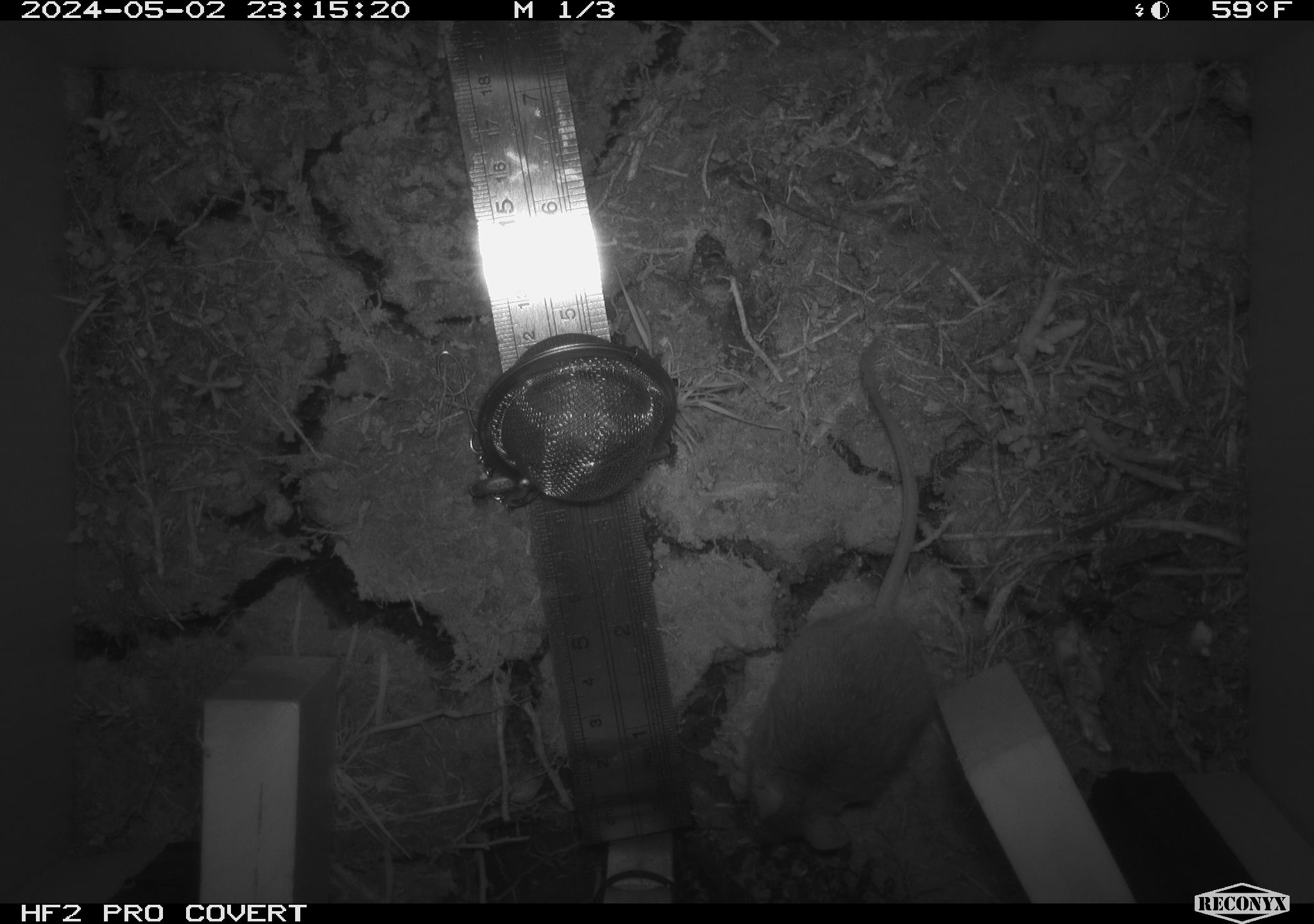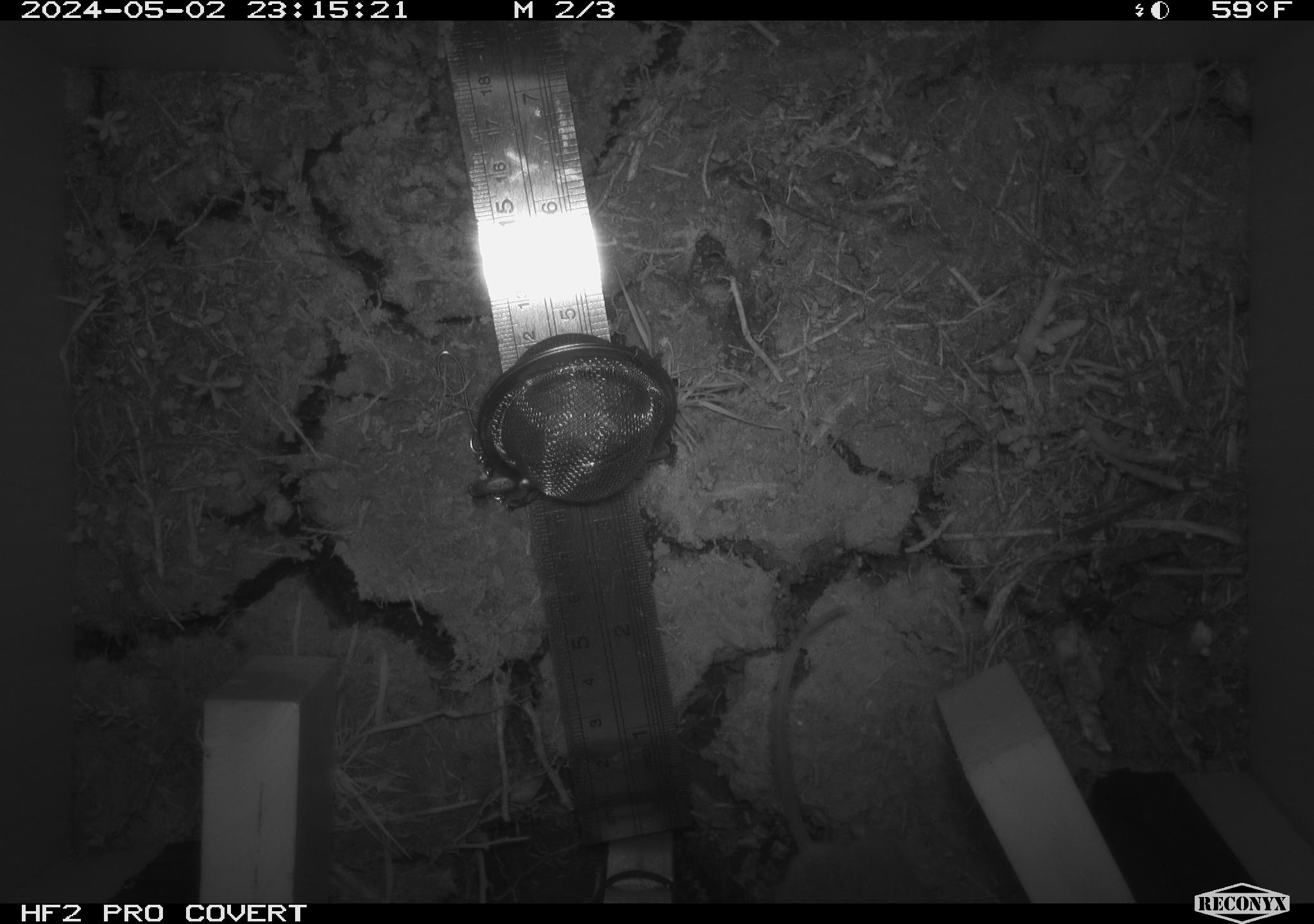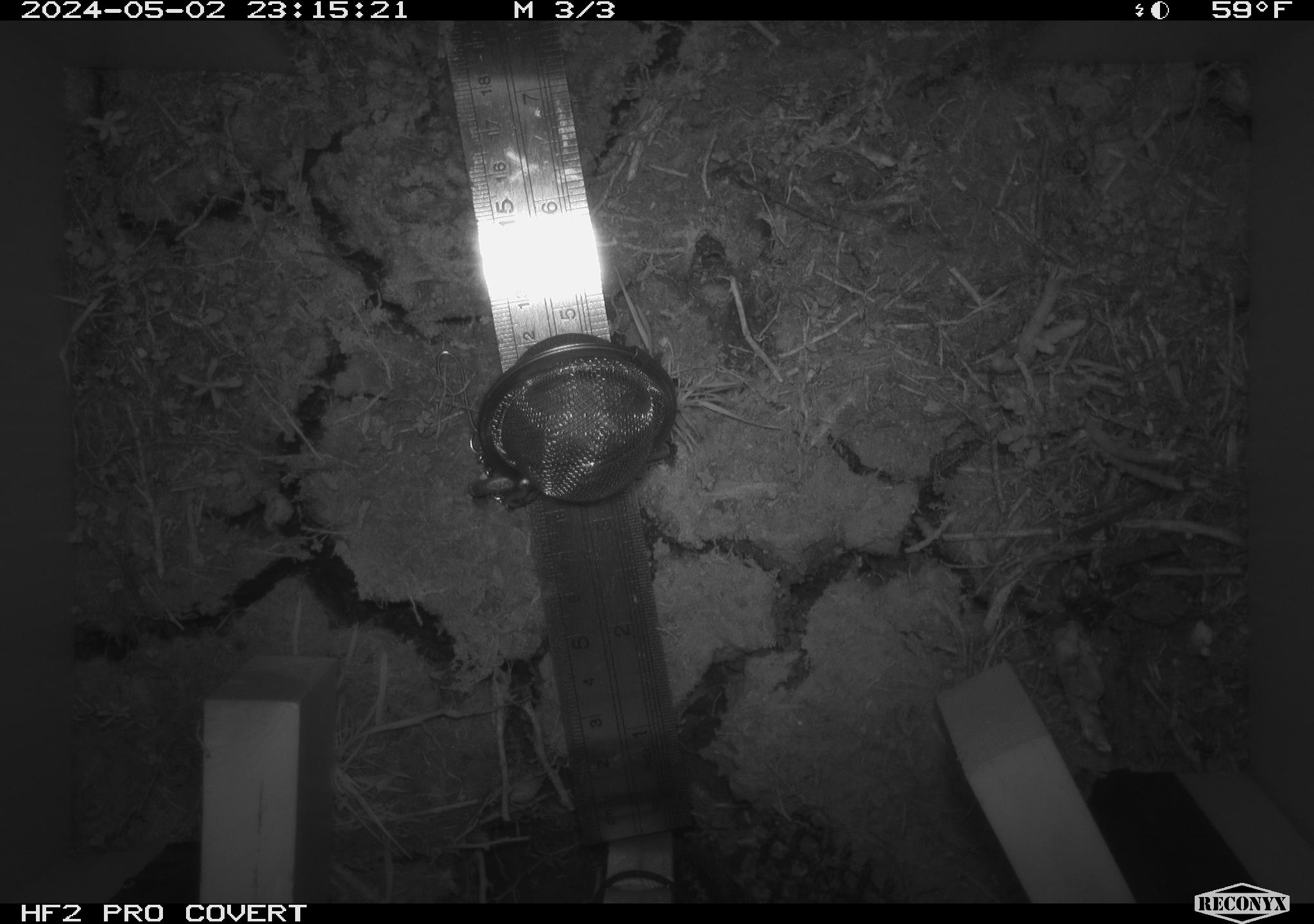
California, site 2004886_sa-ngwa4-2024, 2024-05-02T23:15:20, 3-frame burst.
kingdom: Animalia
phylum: Chordata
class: Mammalia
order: Rodentia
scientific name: Rodentia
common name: mouse species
Mouse species (Rodentia).